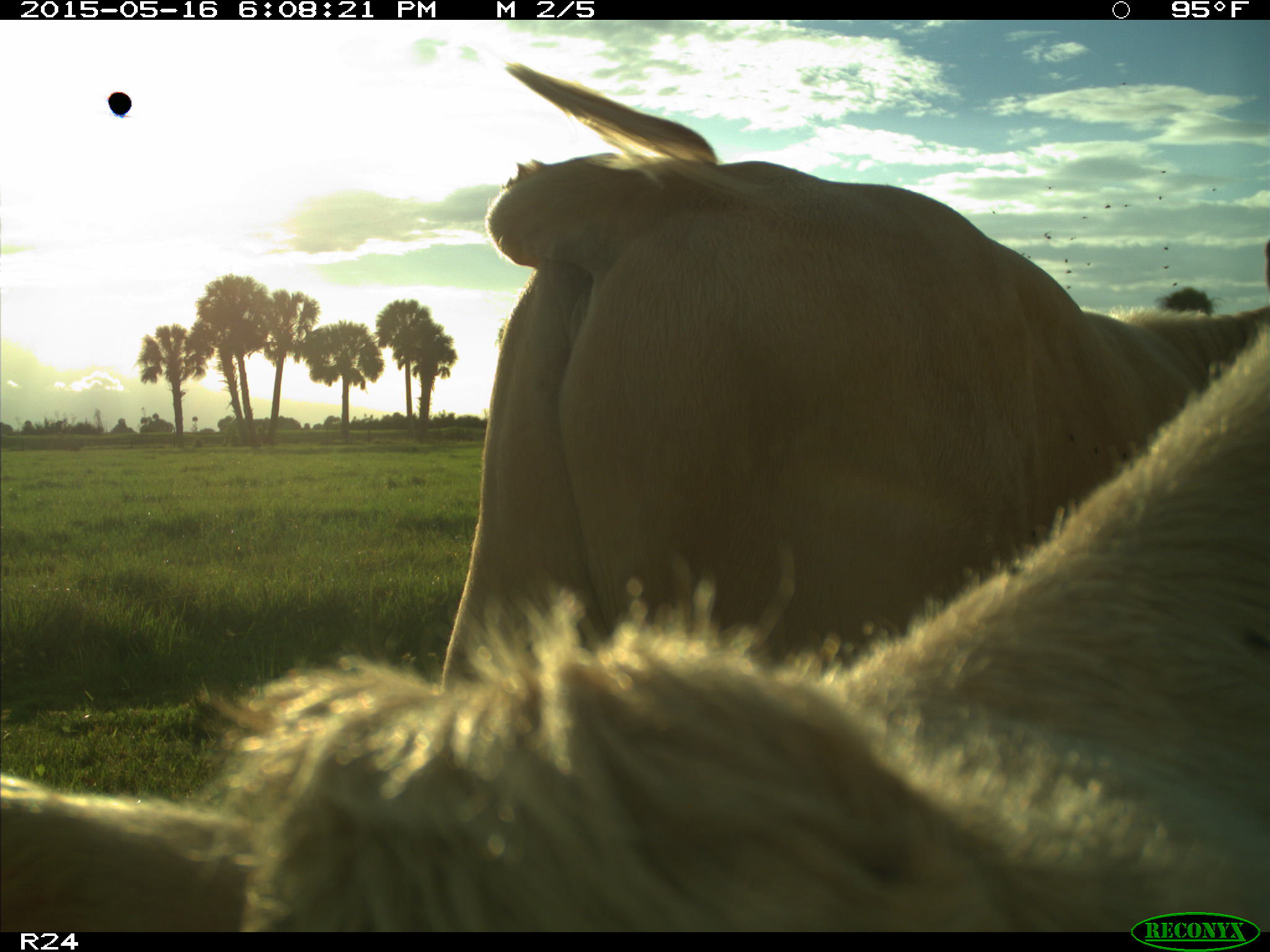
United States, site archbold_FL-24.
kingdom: Animalia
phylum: Chordata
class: Mammalia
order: Artiodactyla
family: Bovidae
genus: Bos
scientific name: Bos taurus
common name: domestic cow